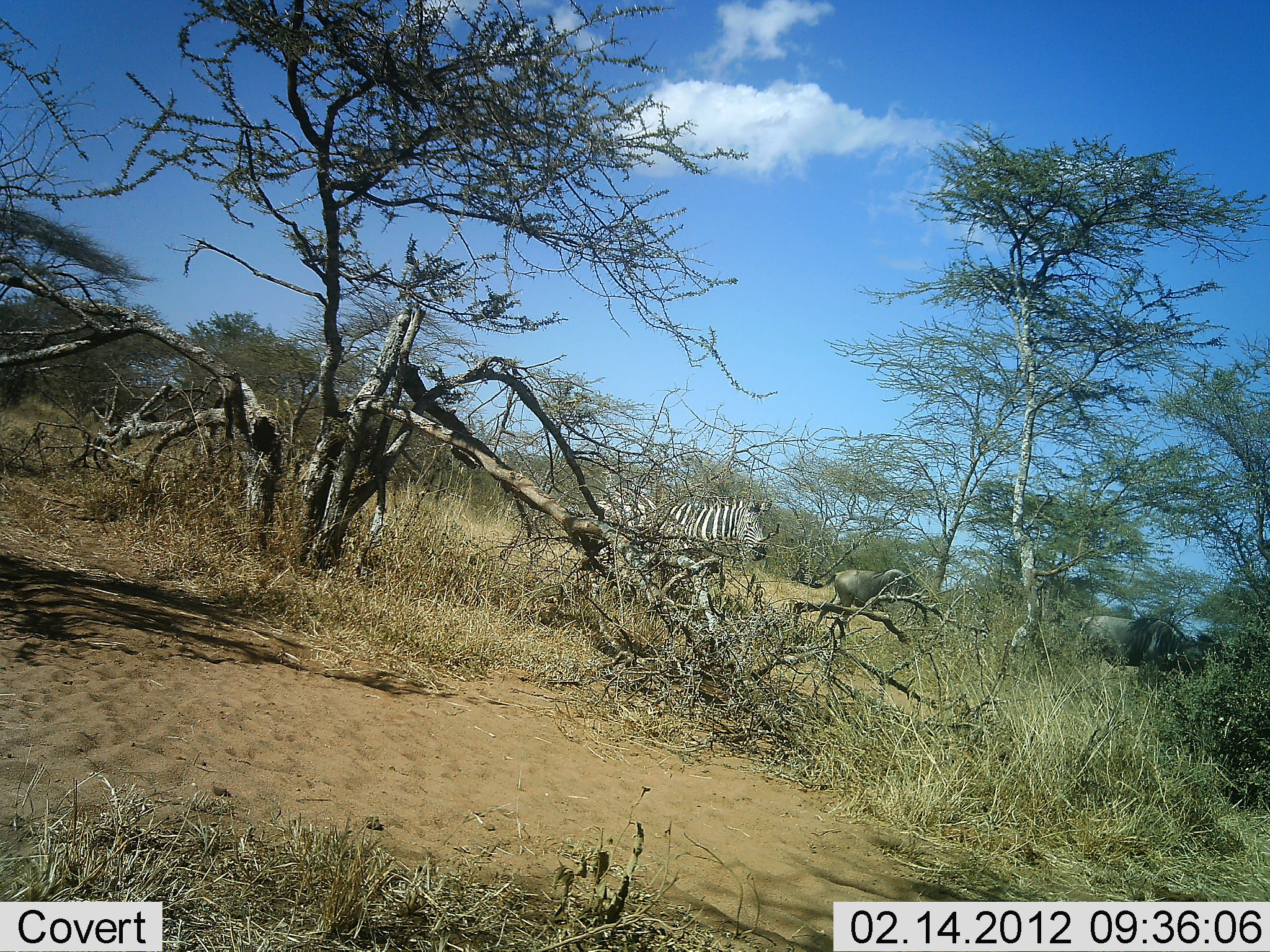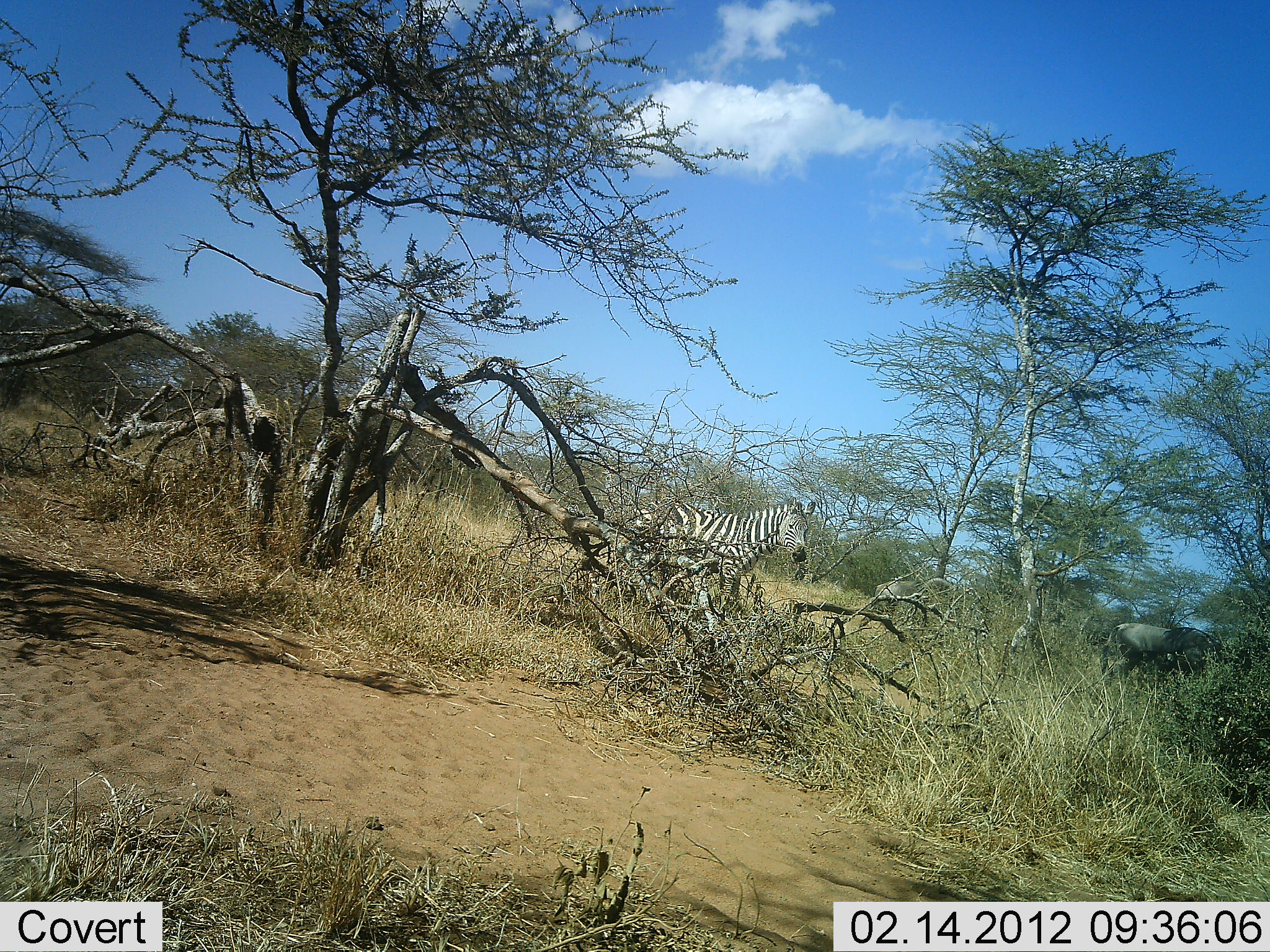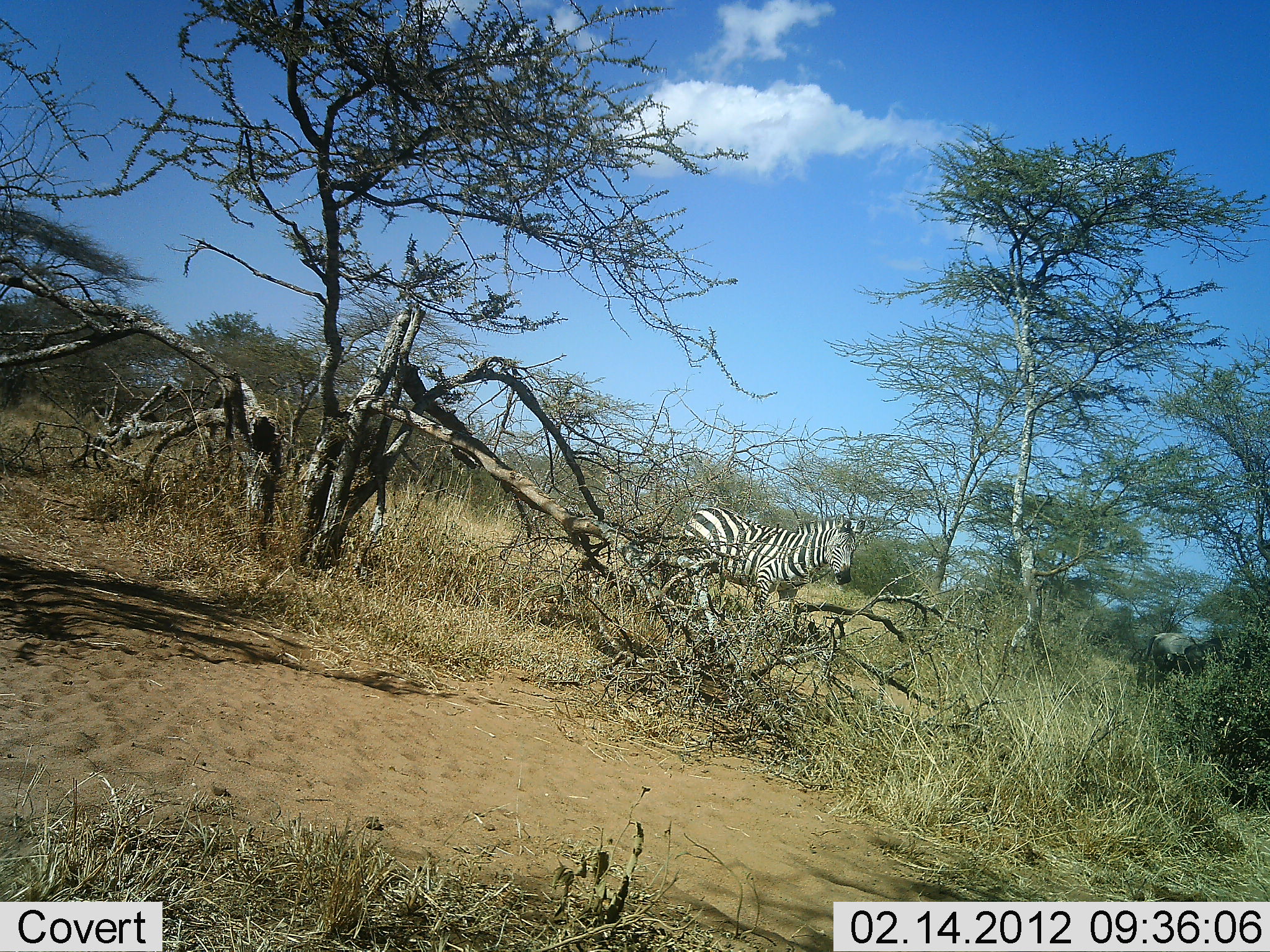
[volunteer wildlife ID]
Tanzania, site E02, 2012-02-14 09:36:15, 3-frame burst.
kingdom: Animalia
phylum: Chordata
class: Mammalia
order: Artiodactyla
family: Bovidae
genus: Connochaetes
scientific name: Connochaetes taurinus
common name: blue wildebeest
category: wildebeest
Wildebeest (blue wildebeest) (Connochaetes taurinus), count 2. Behavior (volunteer vote fractions): standing 4%, resting 0%, moving 96%, interacting 0%. Young present (vote fraction): 4%. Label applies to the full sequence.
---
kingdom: Animalia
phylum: Chordata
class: Mammalia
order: Perissodactyla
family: Equidae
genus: Equus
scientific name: Equus quagga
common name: plains zebra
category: zebra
Zebra (plains zebra) (Equus quagga), count 1. Behavior (volunteer vote fractions): standing 14%, resting 0%, moving 89%, interacting 0%. Young present (vote fraction): 0%. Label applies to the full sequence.